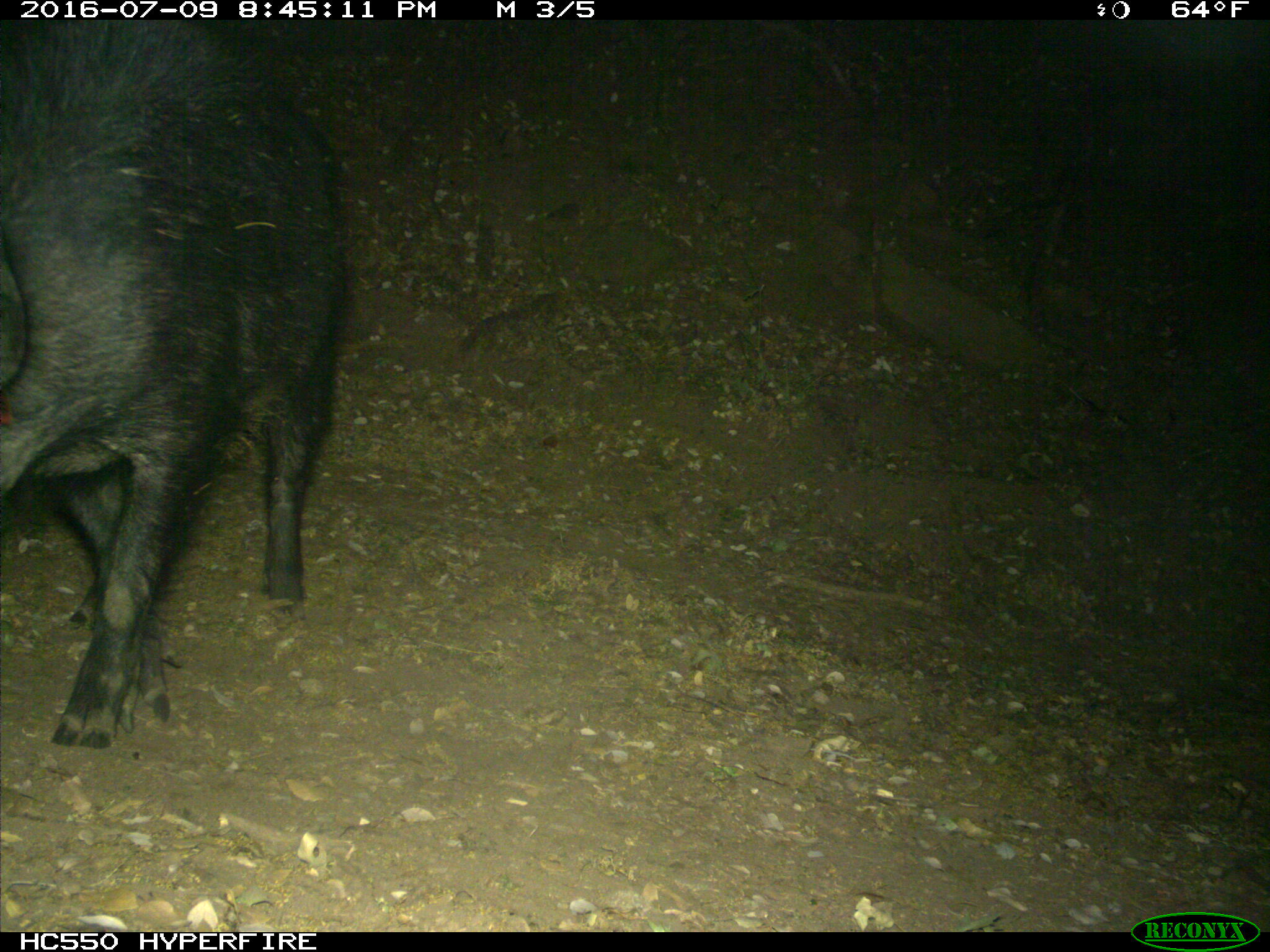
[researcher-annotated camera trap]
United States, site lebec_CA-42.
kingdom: Animalia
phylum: Chordata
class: Mammalia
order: Artiodactyla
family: Suidae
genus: Sus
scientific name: Sus scrofa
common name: wild boar